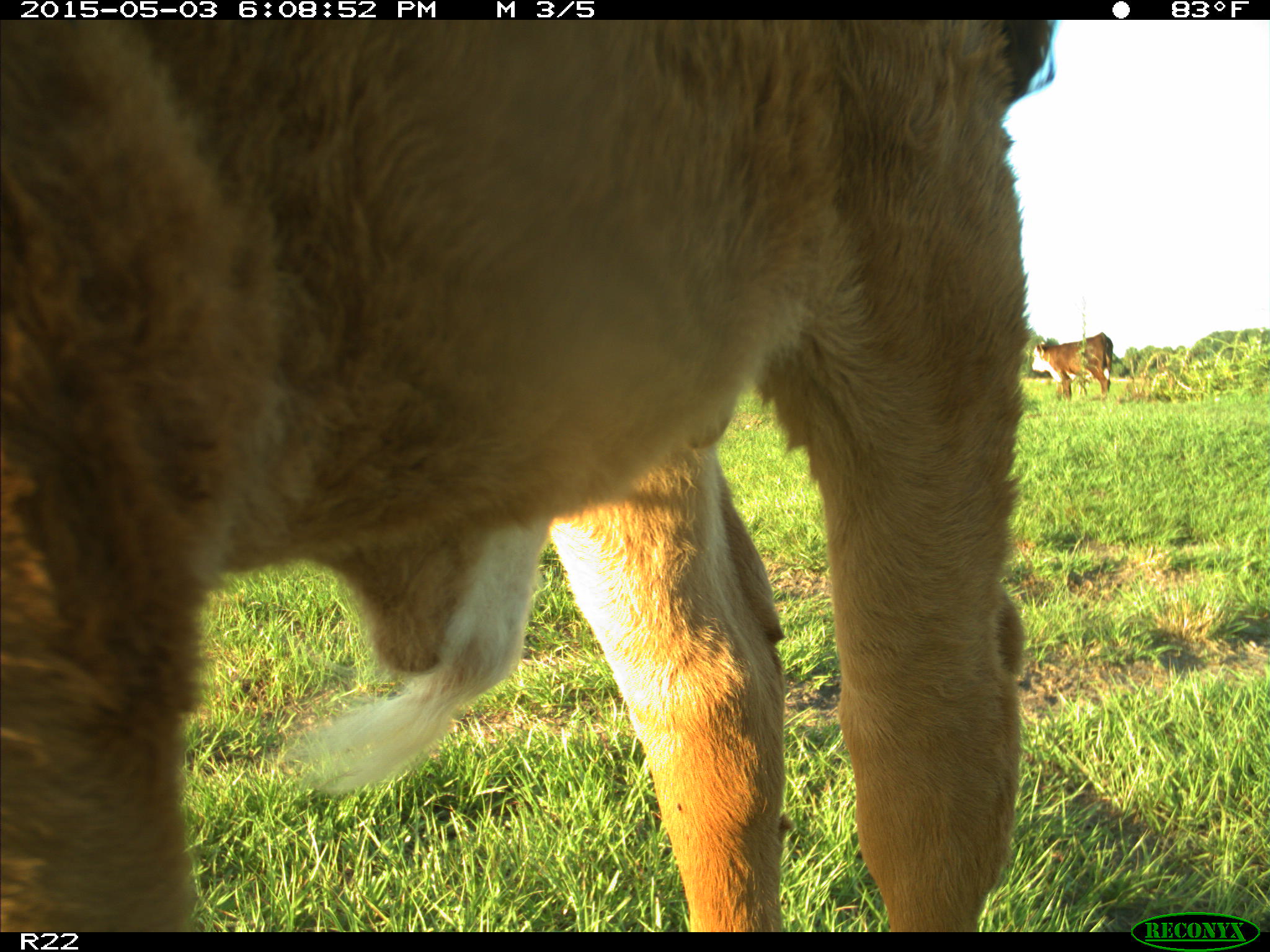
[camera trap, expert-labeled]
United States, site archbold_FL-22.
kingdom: Animalia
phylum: Chordata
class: Mammalia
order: Artiodactyla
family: Bovidae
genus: Bos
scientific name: Bos taurus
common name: domestic cow